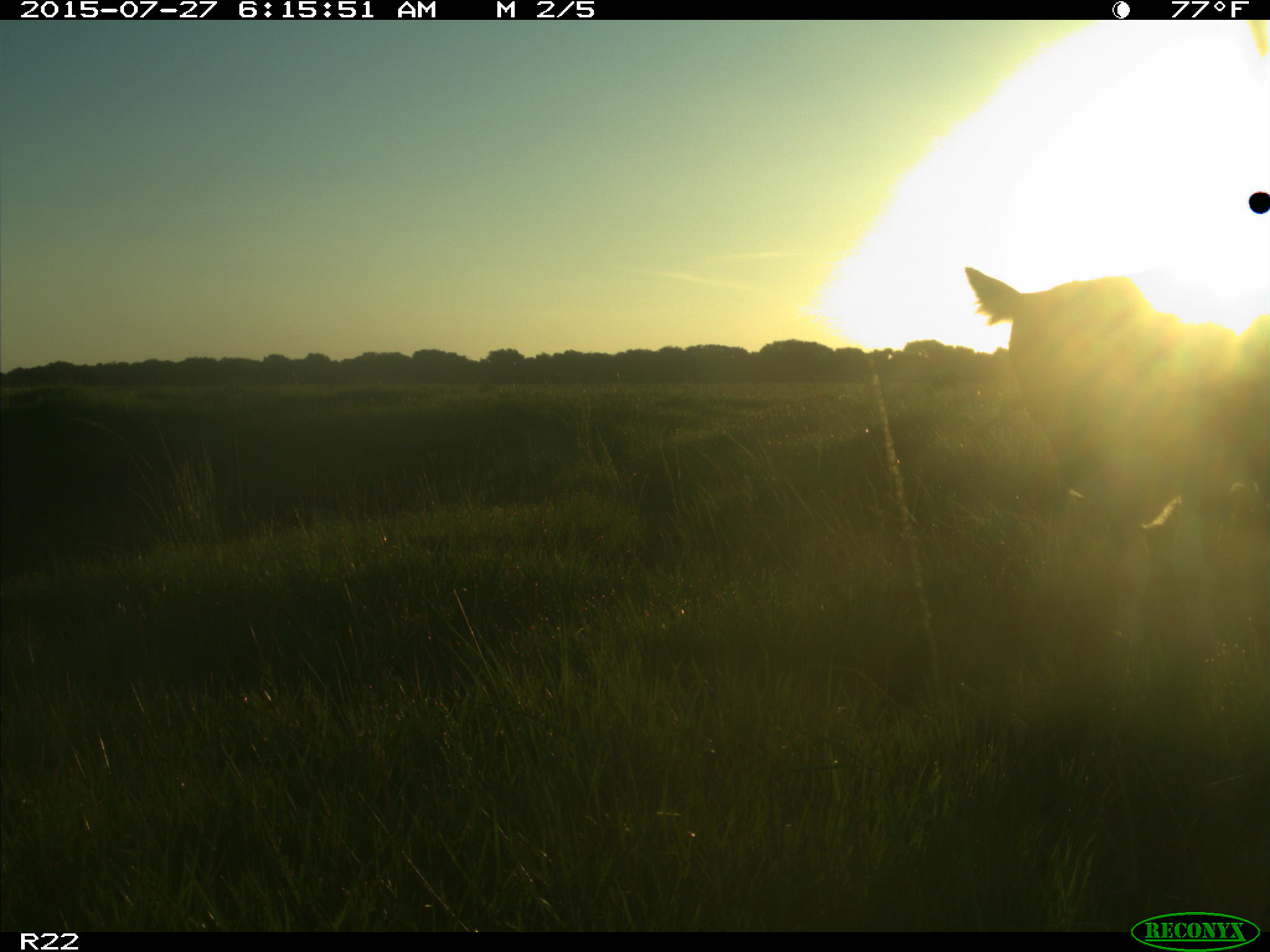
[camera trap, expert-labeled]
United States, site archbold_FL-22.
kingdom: Animalia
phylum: Chordata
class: Mammalia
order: Artiodactyla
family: Bovidae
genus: Bos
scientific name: Bos taurus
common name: domestic cow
Bos taurus (domestic cow).